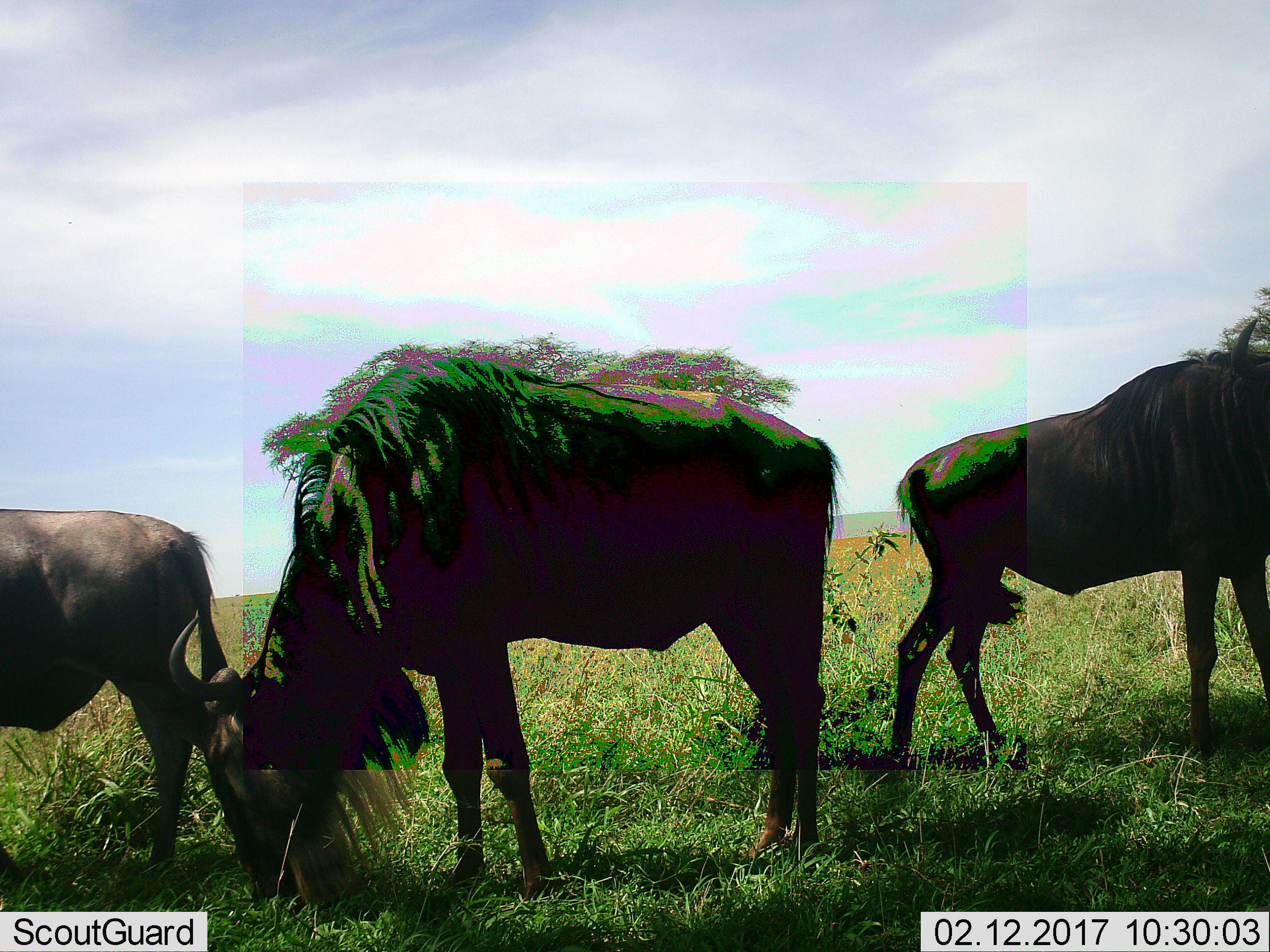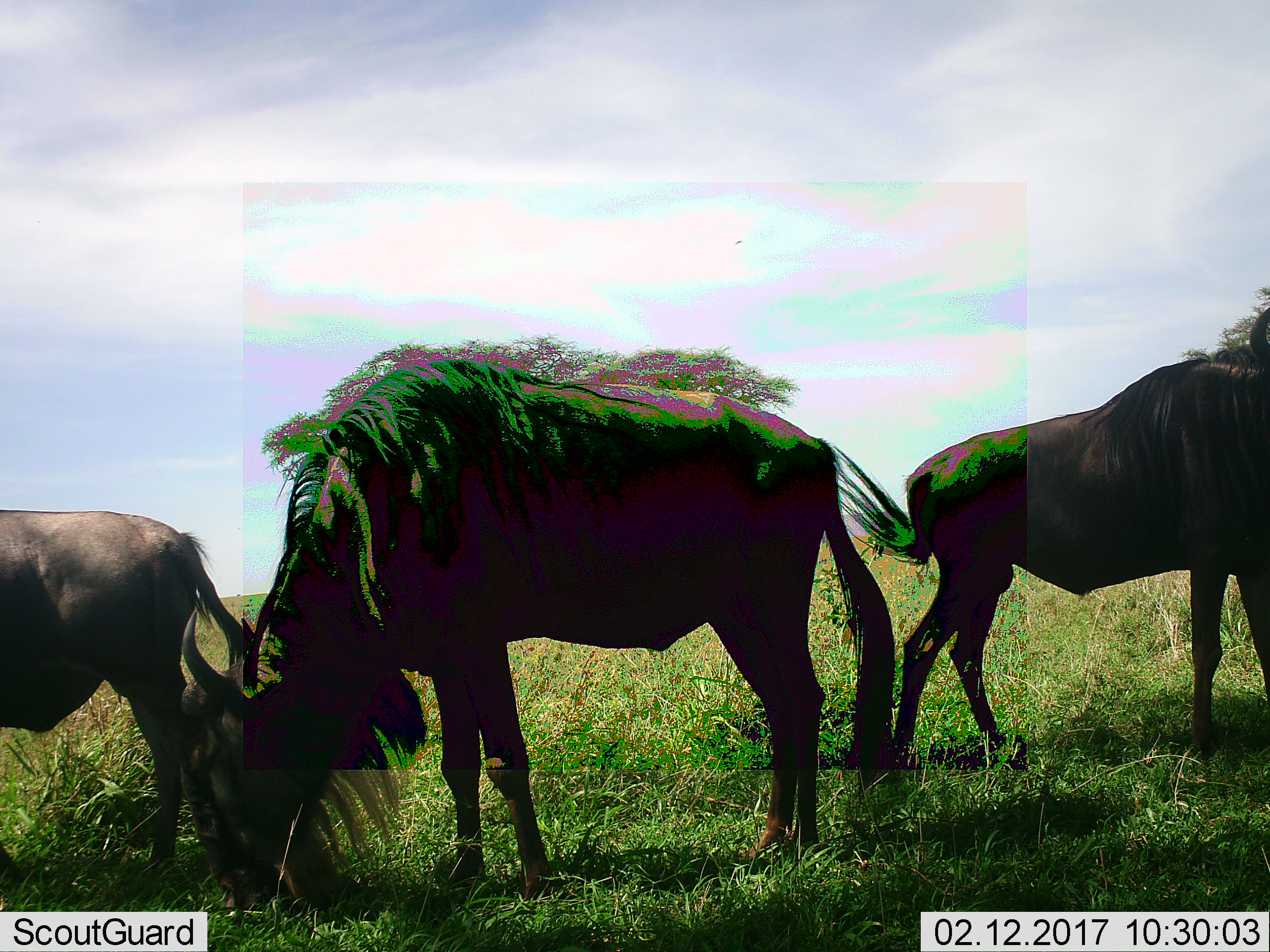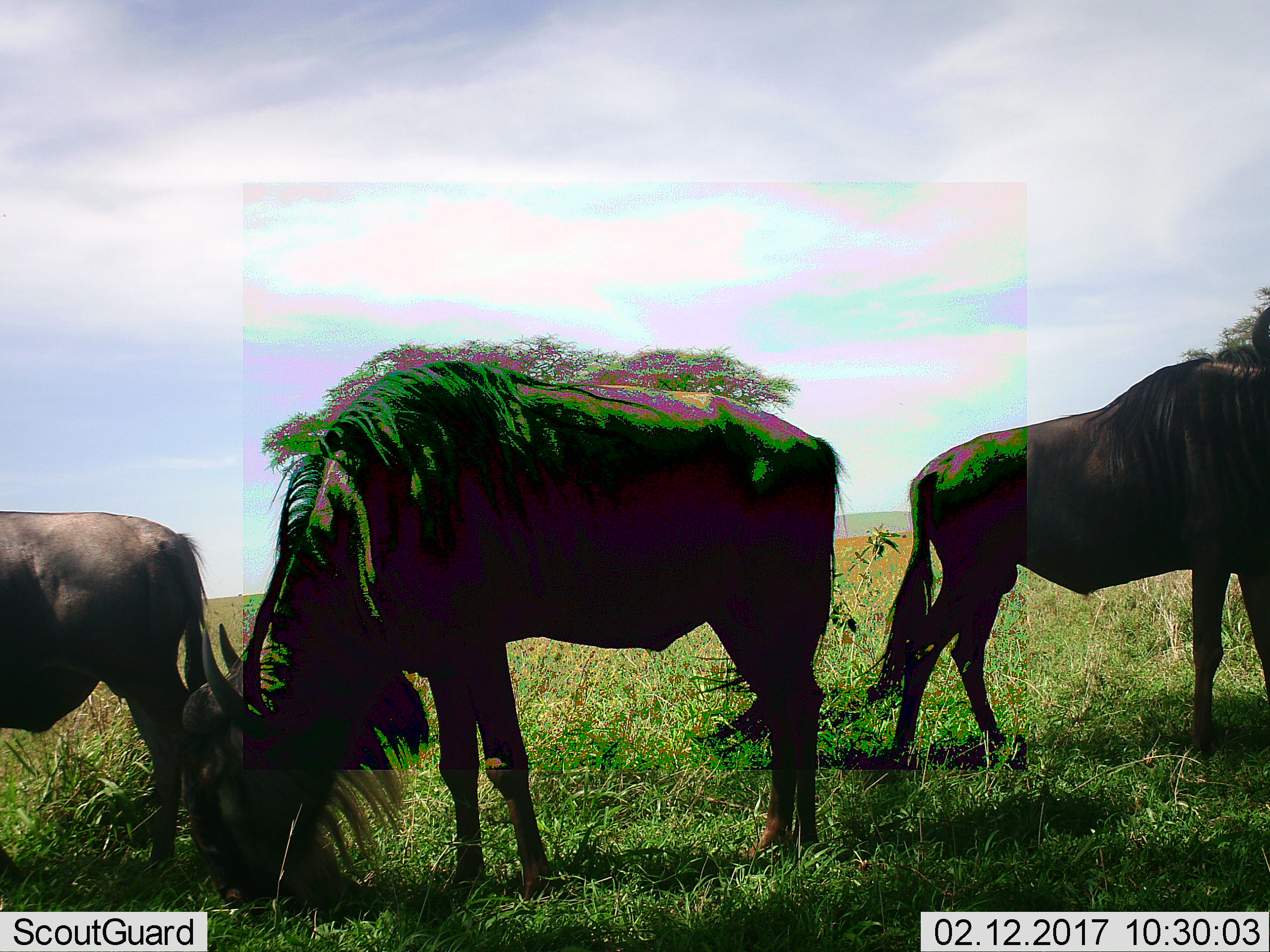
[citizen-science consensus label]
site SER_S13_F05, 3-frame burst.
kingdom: Animalia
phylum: Chordata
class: Mammalia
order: Artiodactyla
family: Bovidae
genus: Connochaetes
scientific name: Connochaetes taurinus taurinus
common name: blue wildebeest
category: wildebeestblue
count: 3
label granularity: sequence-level